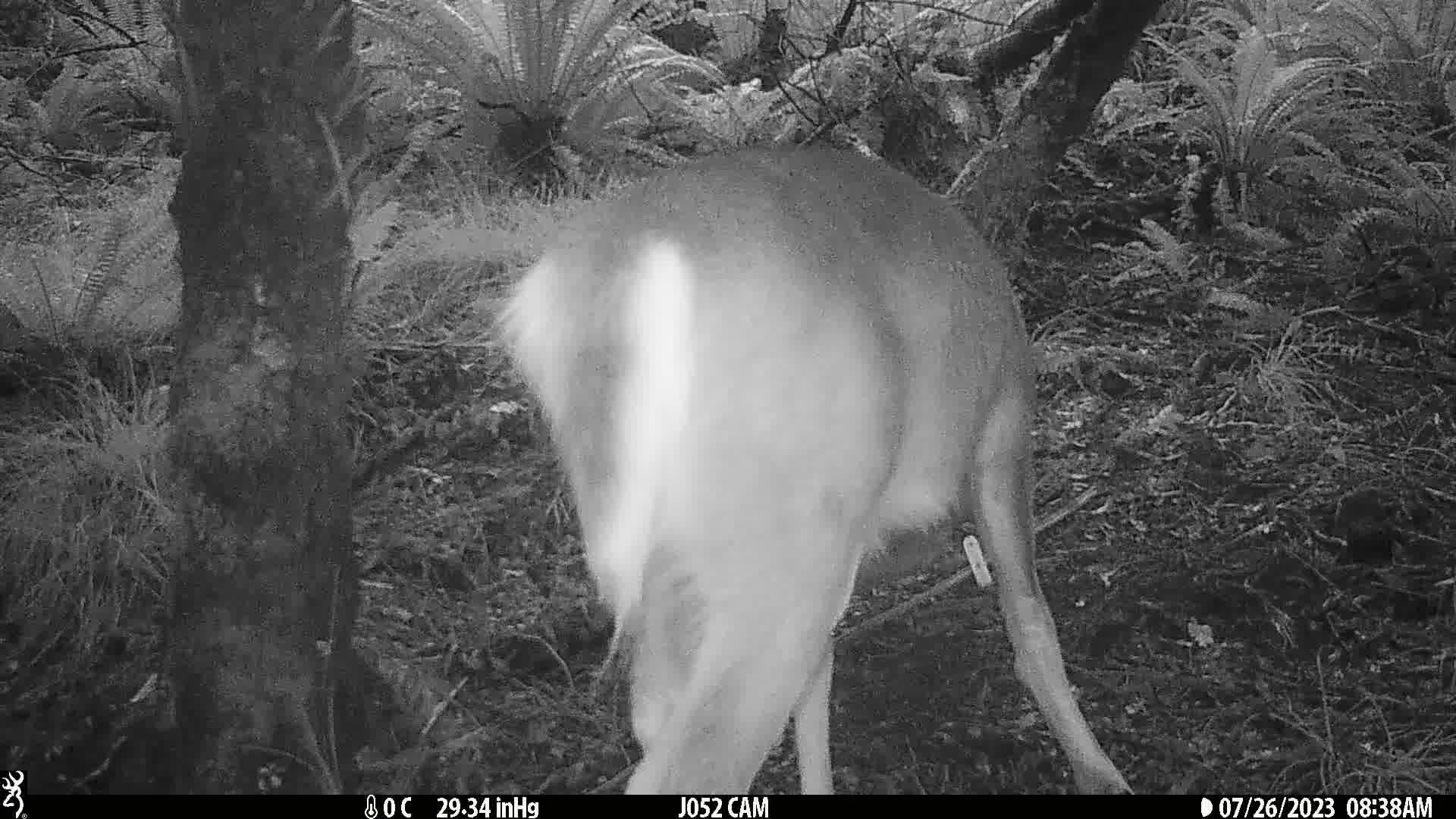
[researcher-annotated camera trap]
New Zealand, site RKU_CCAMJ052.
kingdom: Animalia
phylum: Chordata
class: Mammalia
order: Artiodactyla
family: Cervidae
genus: Odocoileus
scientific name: Odocoileus virginianus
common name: white-tailed deer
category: white tailed deer